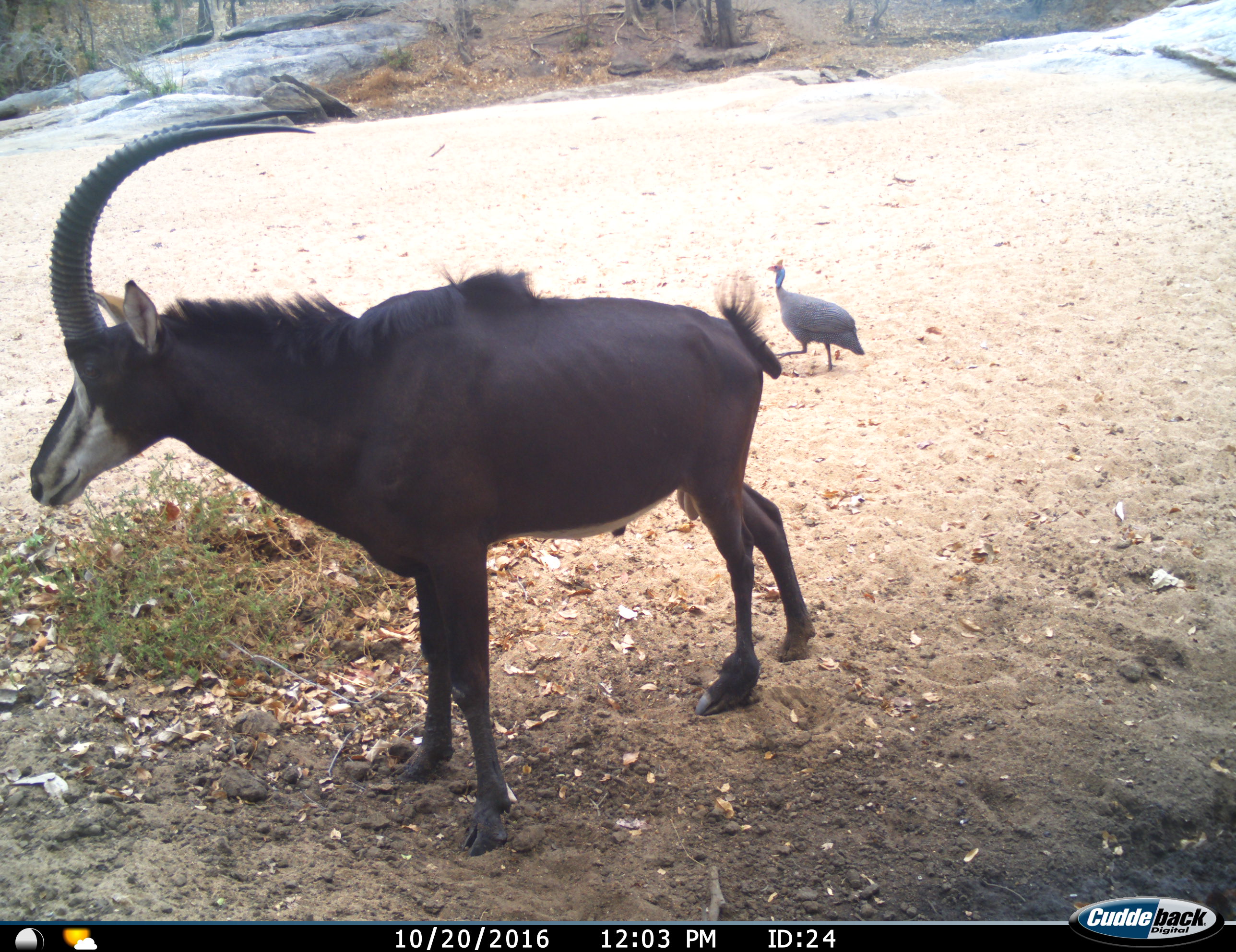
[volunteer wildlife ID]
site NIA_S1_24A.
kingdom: Animalia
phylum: Chordata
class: Aves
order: Galliformes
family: Numididae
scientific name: Numididae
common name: guineafowl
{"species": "guineafowl (Numididae)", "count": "1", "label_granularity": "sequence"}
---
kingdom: Animalia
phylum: Chordata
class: Mammalia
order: Artiodactyla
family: Bovidae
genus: Hippotragus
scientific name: Hippotragus niger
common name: sable antelope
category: sable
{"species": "sable (sable antelope) (Hippotragus niger)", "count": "1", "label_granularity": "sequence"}